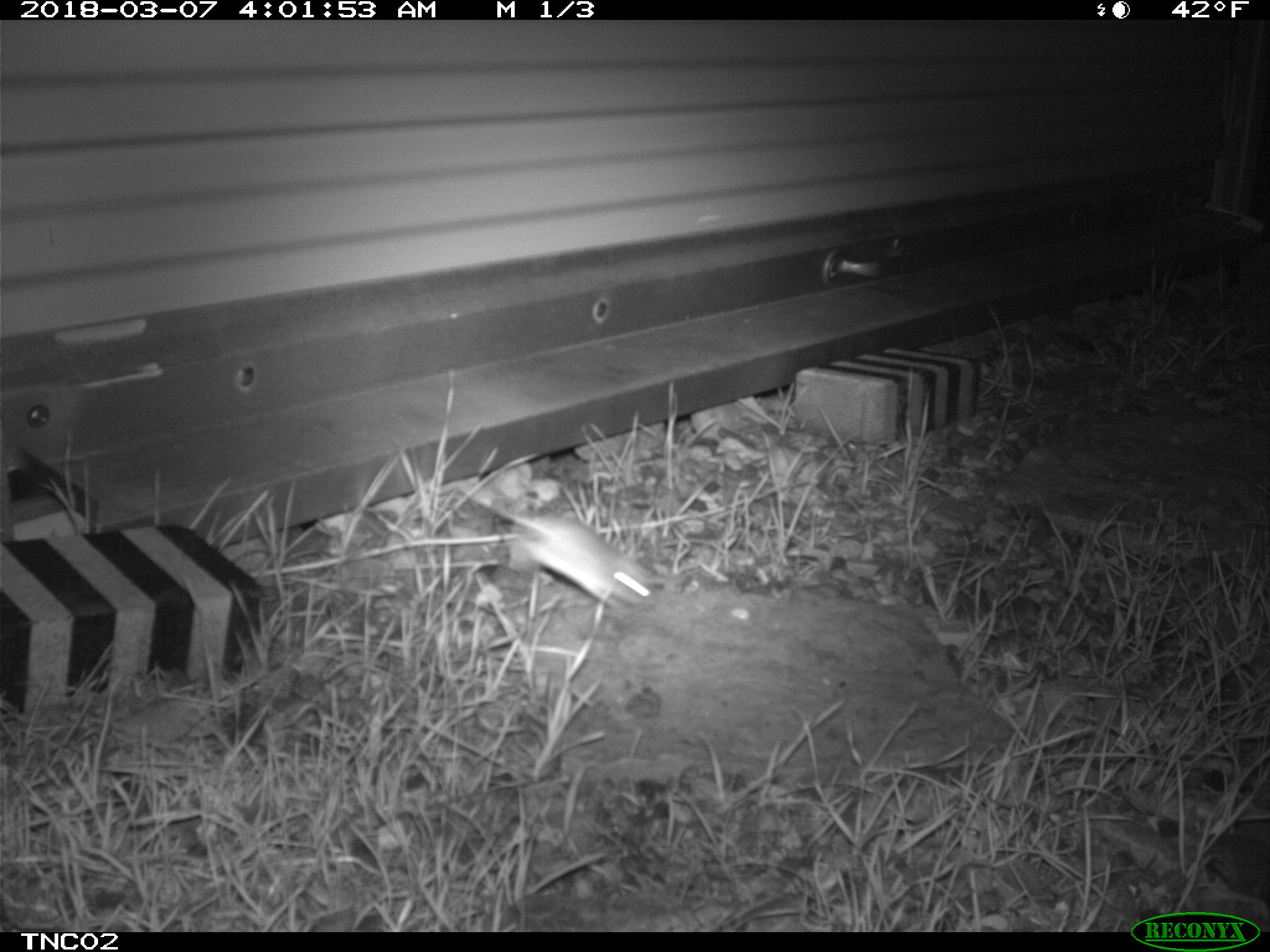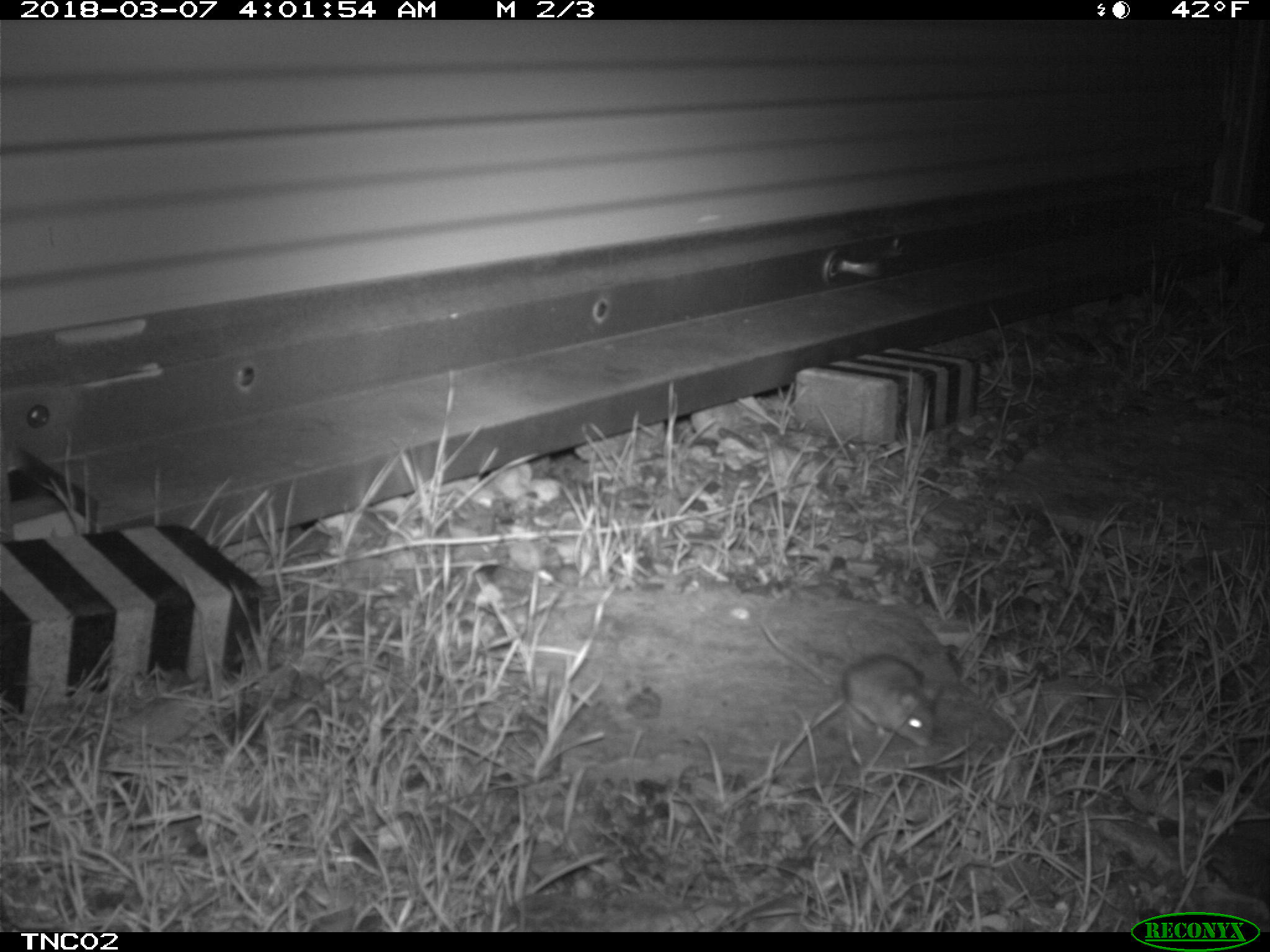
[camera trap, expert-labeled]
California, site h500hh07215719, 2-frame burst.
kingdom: Animalia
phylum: Chordata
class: Mammalia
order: Rodentia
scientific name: Rodentia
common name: rodent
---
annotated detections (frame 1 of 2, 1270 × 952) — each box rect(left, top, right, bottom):
rodent: rect(456, 478, 655, 608)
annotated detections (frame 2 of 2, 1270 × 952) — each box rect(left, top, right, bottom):
rodent: rect(763, 627, 944, 746)